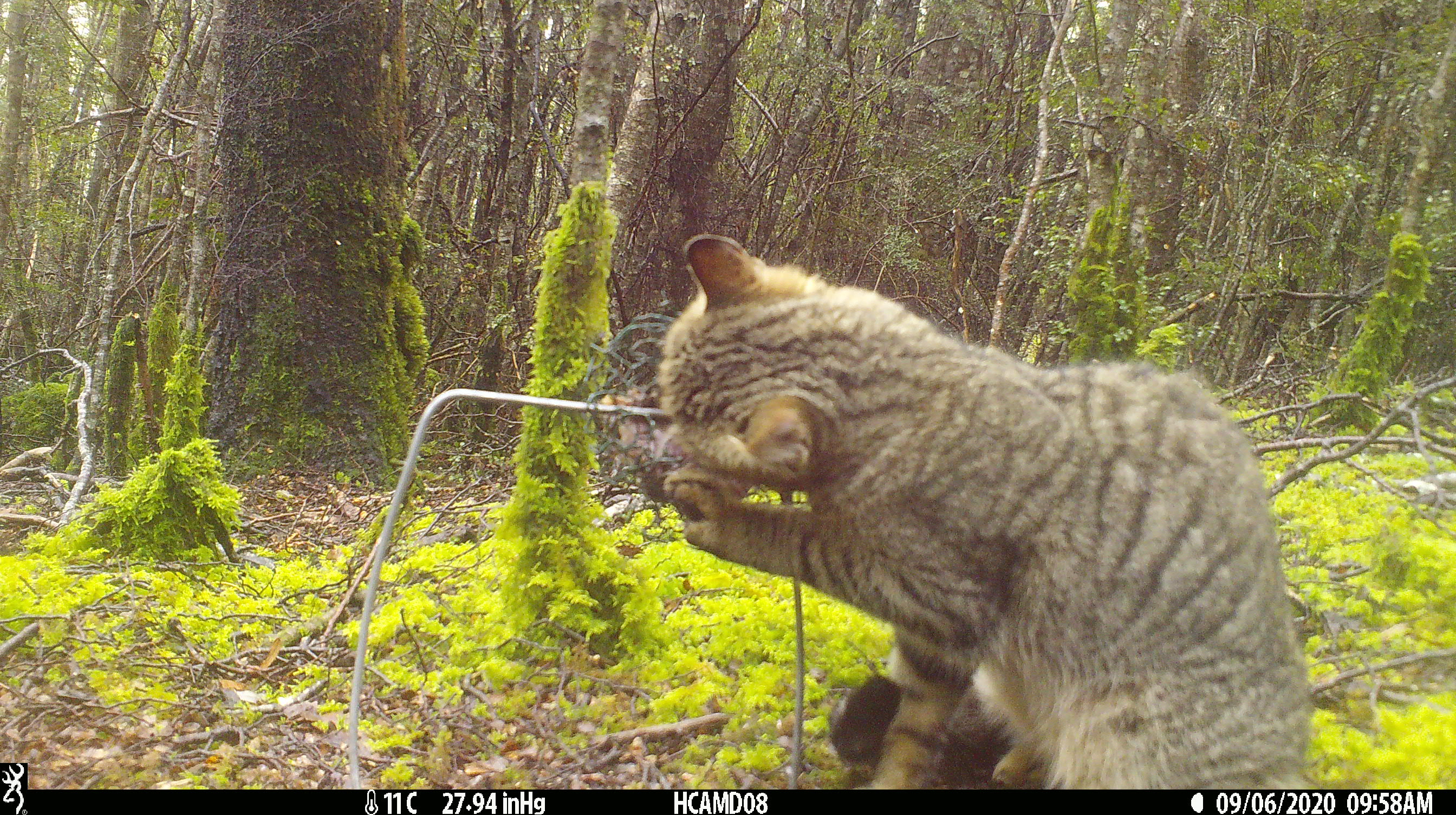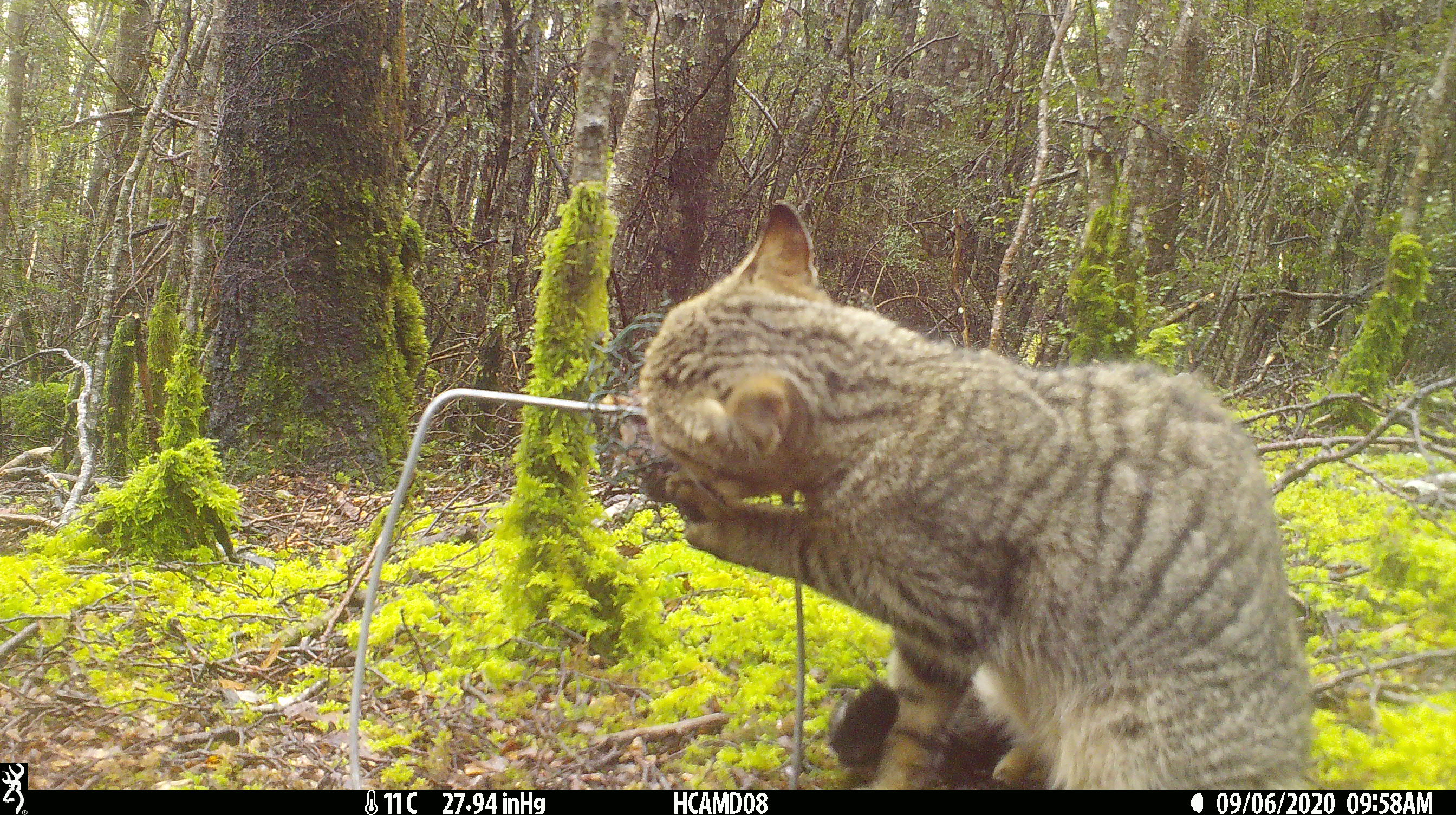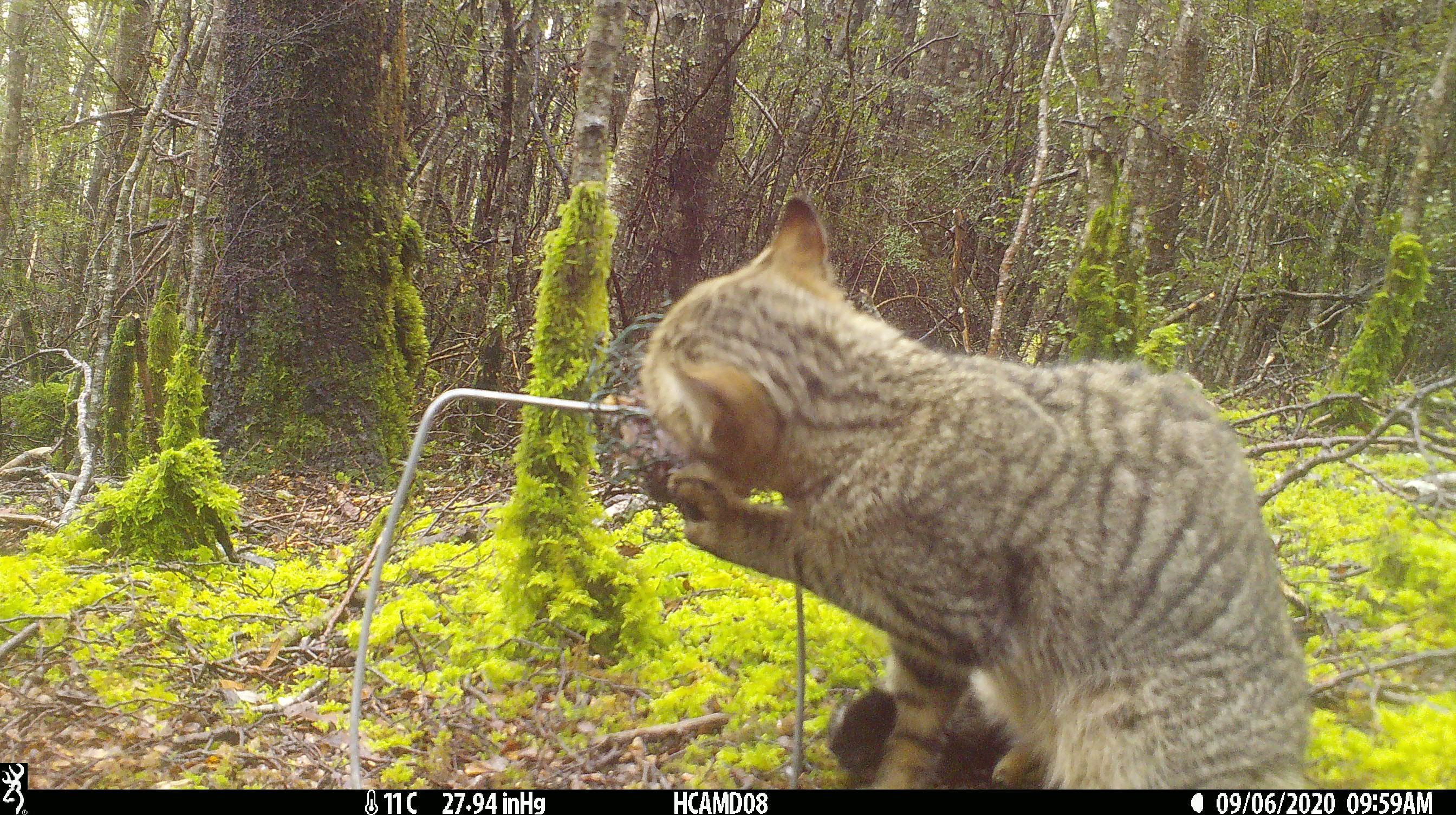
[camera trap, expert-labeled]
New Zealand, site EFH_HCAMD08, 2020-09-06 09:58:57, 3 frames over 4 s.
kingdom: Animalia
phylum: Chordata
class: Mammalia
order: Carnivora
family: Felidae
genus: Felis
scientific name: Felis catus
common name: domestic cat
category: cat